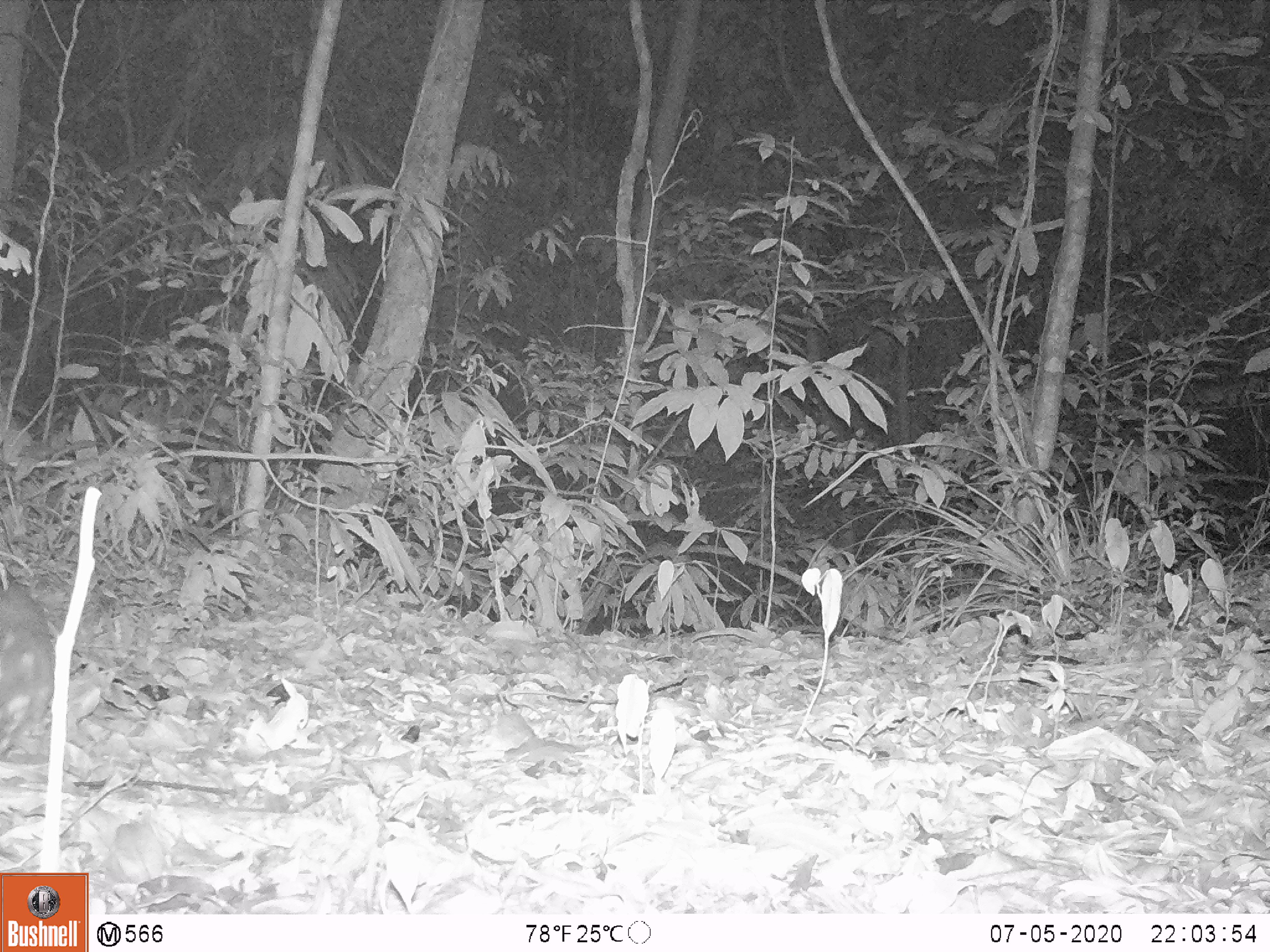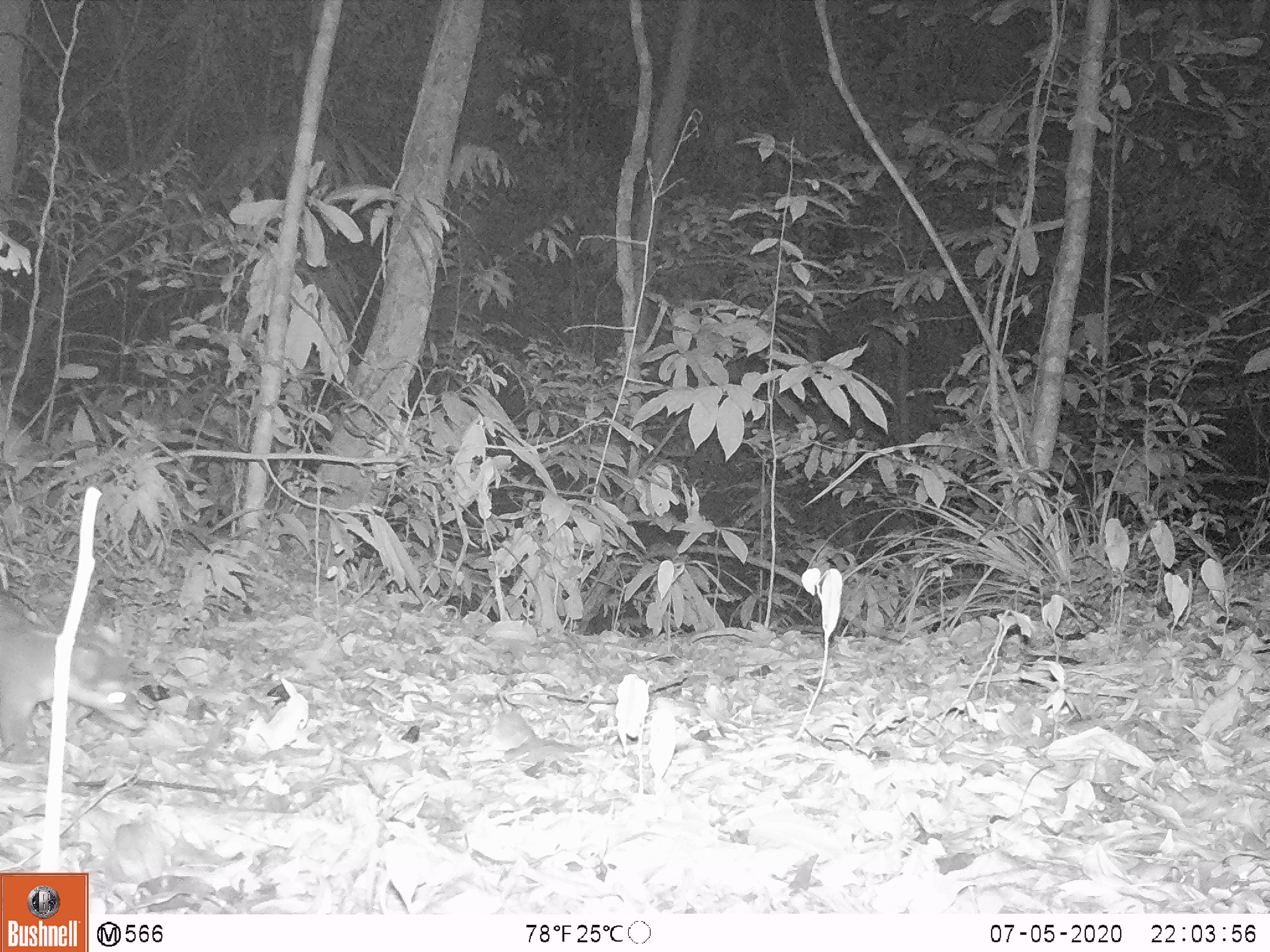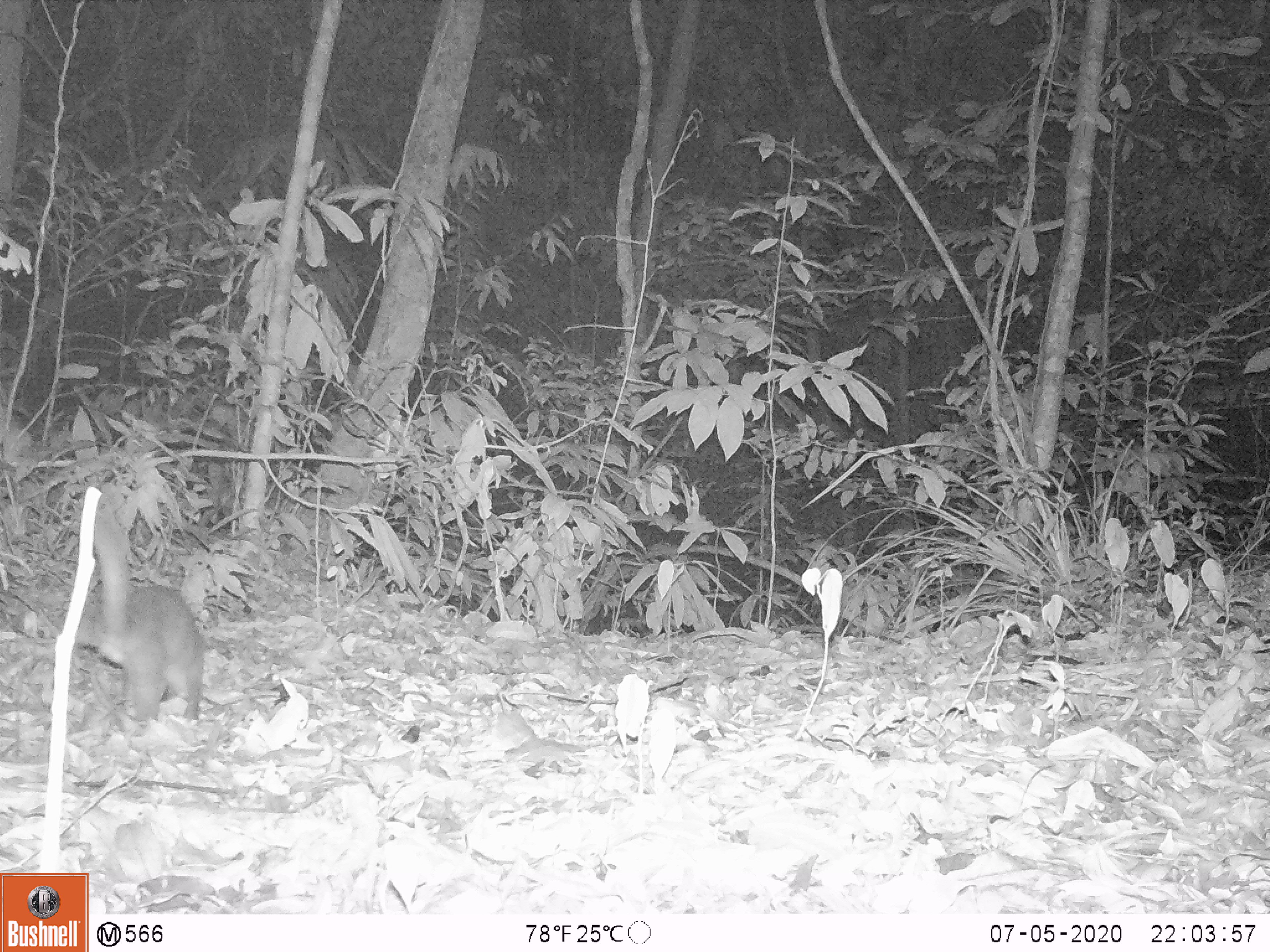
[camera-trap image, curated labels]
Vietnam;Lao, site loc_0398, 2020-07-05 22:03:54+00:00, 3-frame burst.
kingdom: Animalia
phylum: Chordata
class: Mammalia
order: Carnivora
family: Mustelidae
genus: Melogale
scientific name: Melogale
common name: ferret badger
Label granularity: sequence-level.